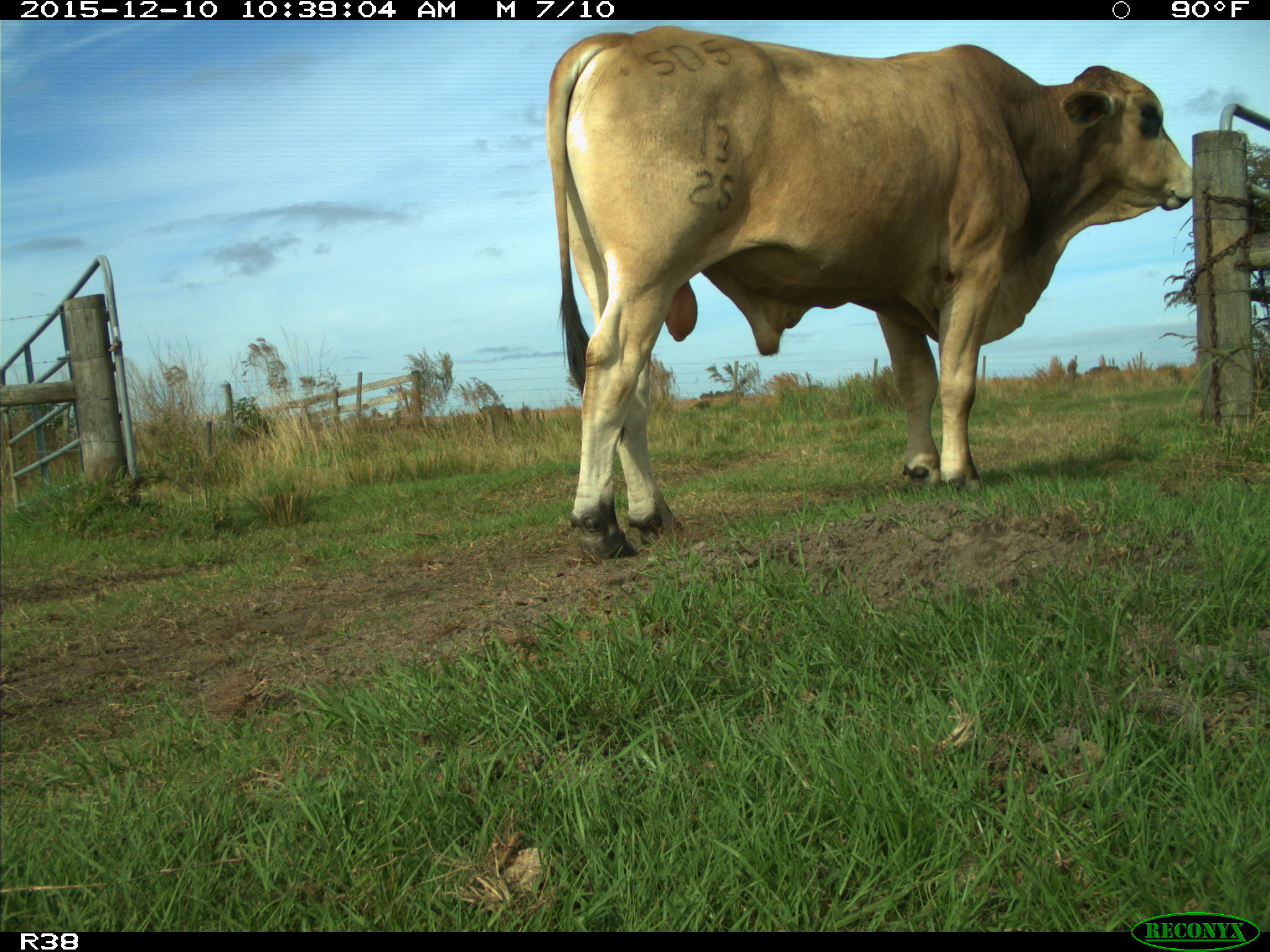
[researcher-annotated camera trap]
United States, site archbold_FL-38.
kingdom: Animalia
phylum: Chordata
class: Mammalia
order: Artiodactyla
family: Bovidae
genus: Bos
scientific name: Bos taurus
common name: domestic cow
Bos taurus (domestic cow).